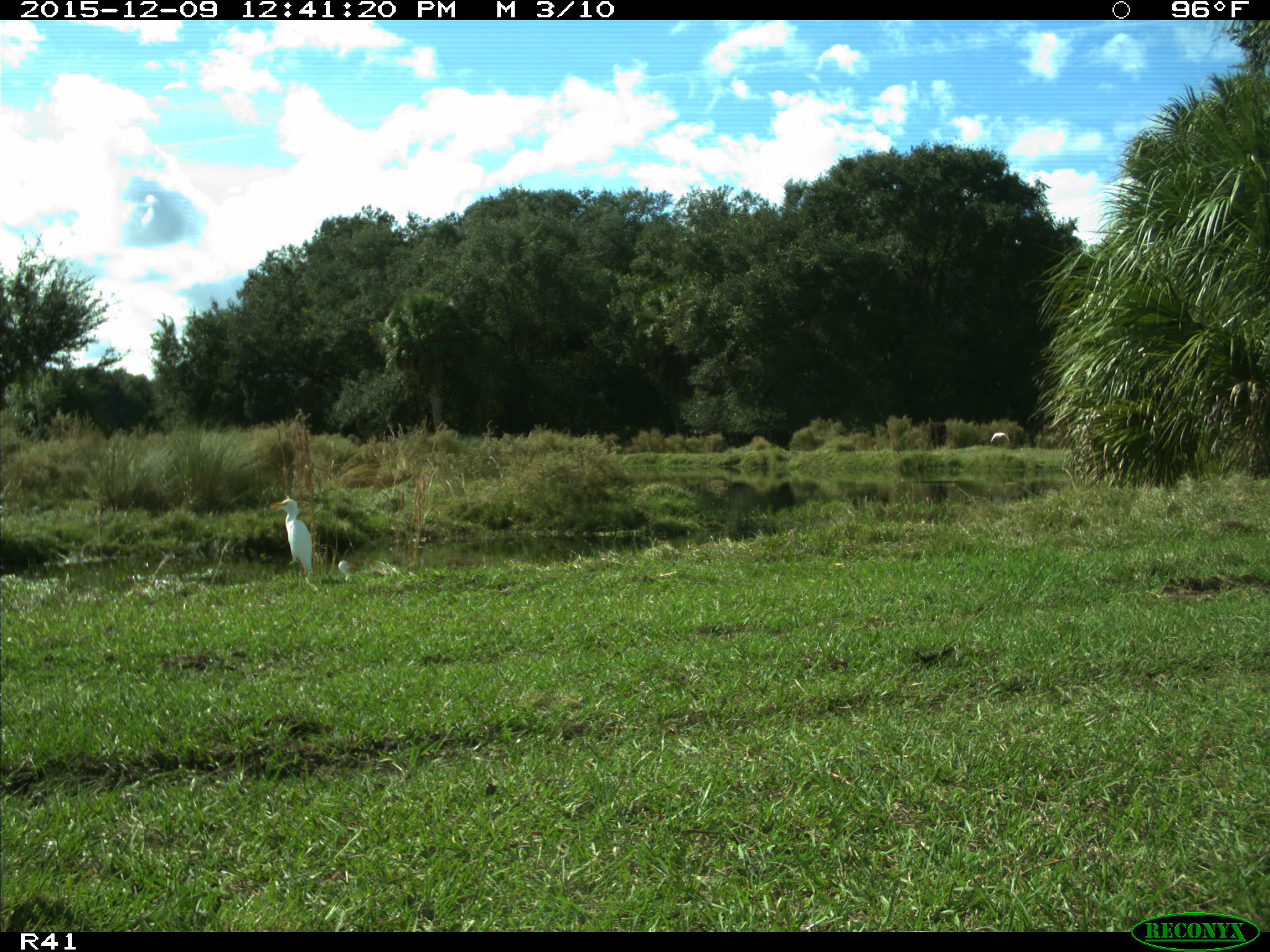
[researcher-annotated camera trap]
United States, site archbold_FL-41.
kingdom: Animalia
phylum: Chordata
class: Aves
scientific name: Aves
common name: birds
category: unidentified bird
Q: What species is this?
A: Unidentified bird (birds) (Aves).